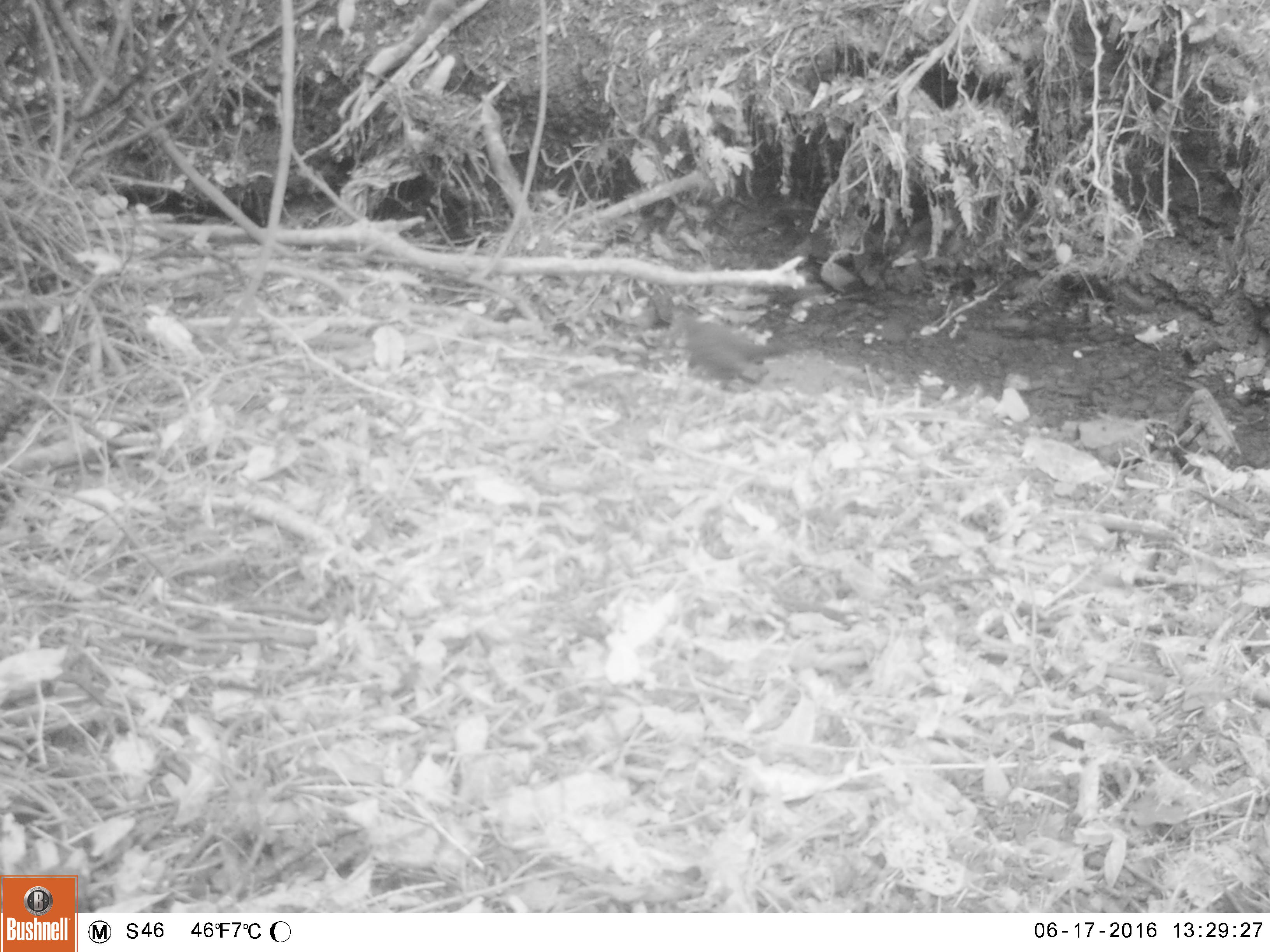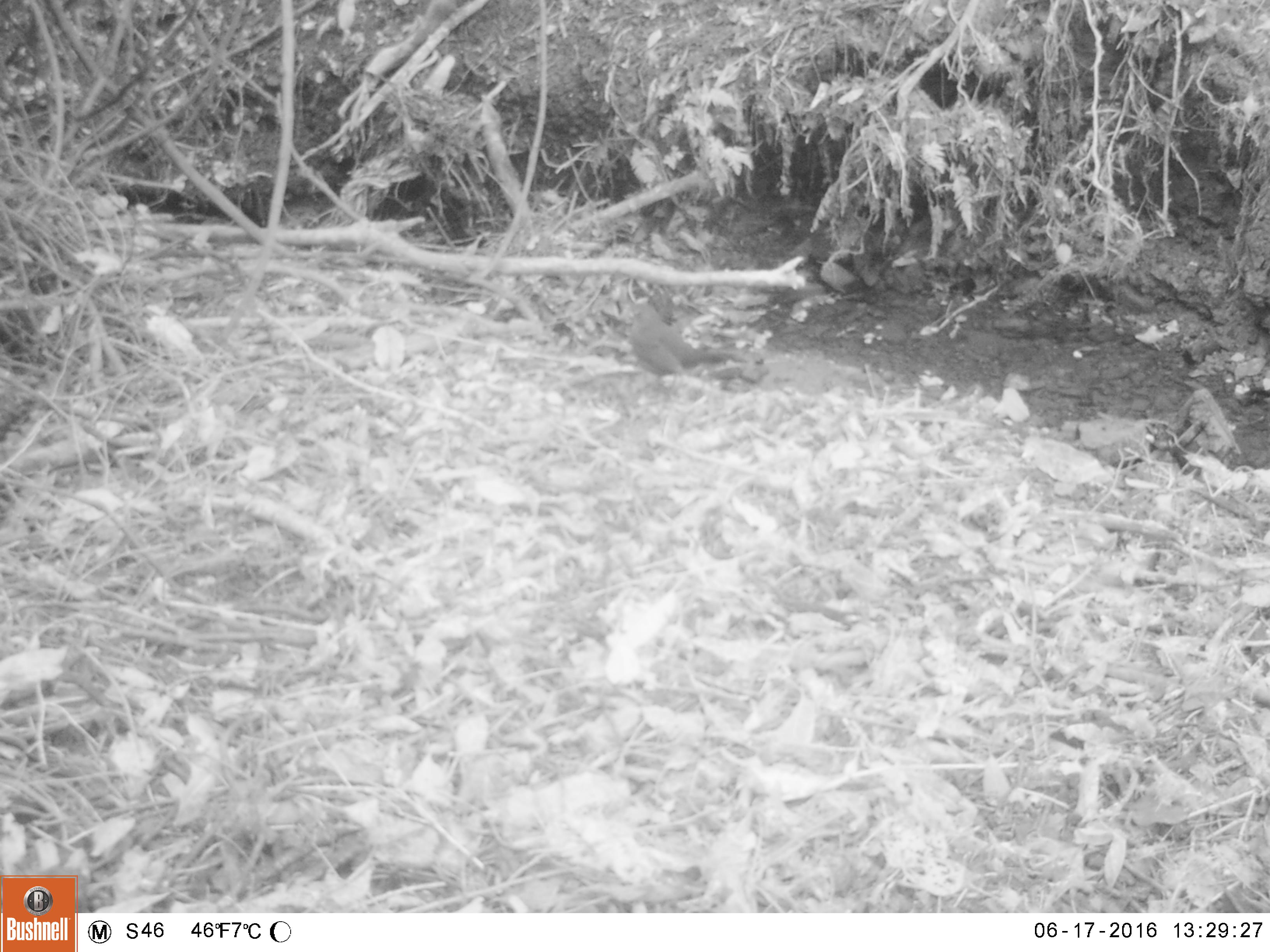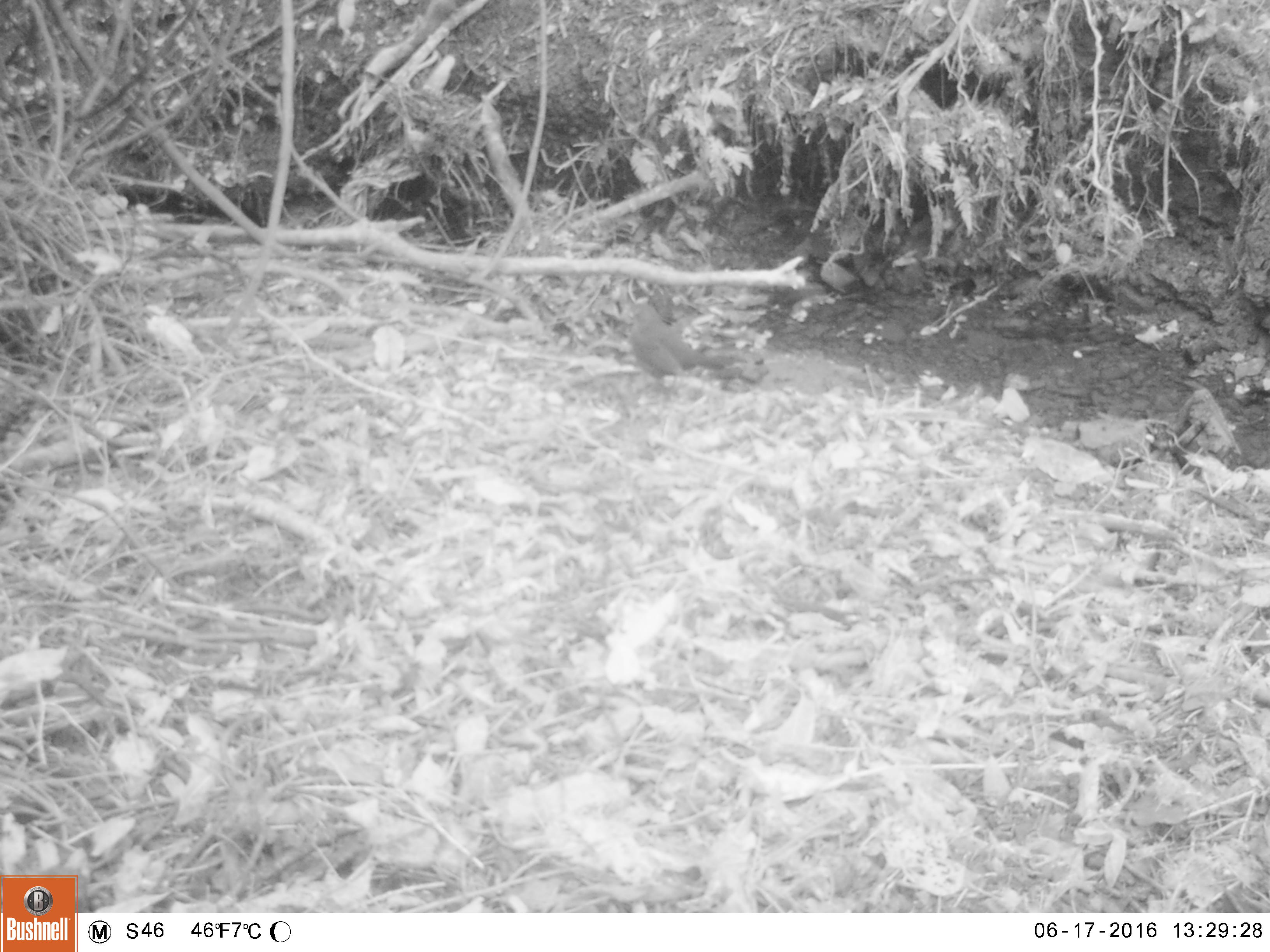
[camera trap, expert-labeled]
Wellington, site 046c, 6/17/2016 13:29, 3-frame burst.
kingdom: Animalia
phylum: Chordata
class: Aves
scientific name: Aves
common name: bird